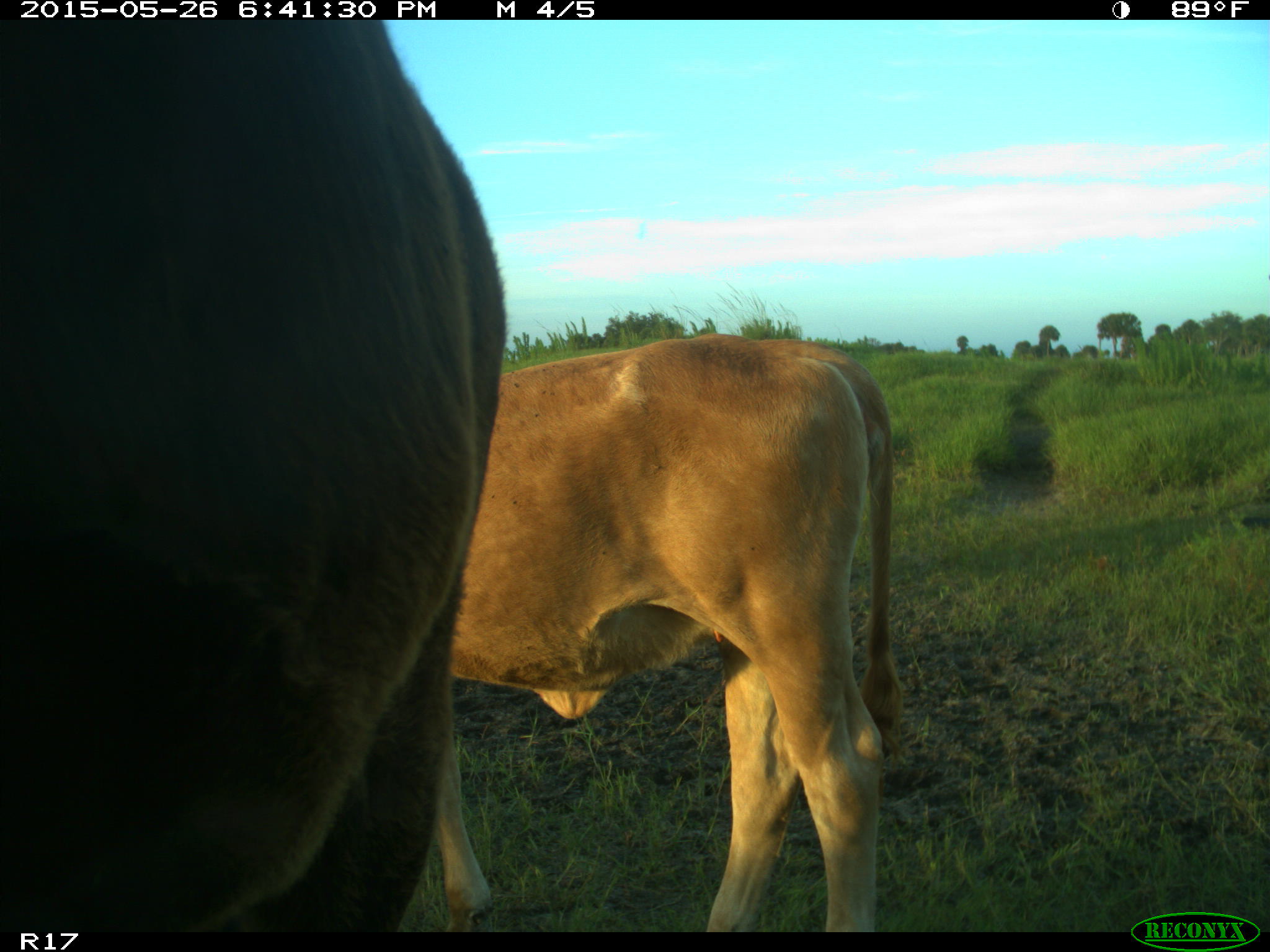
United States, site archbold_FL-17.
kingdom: Animalia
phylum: Chordata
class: Mammalia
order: Artiodactyla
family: Bovidae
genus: Bos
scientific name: Bos taurus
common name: domestic cow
Bos taurus (domestic cow).